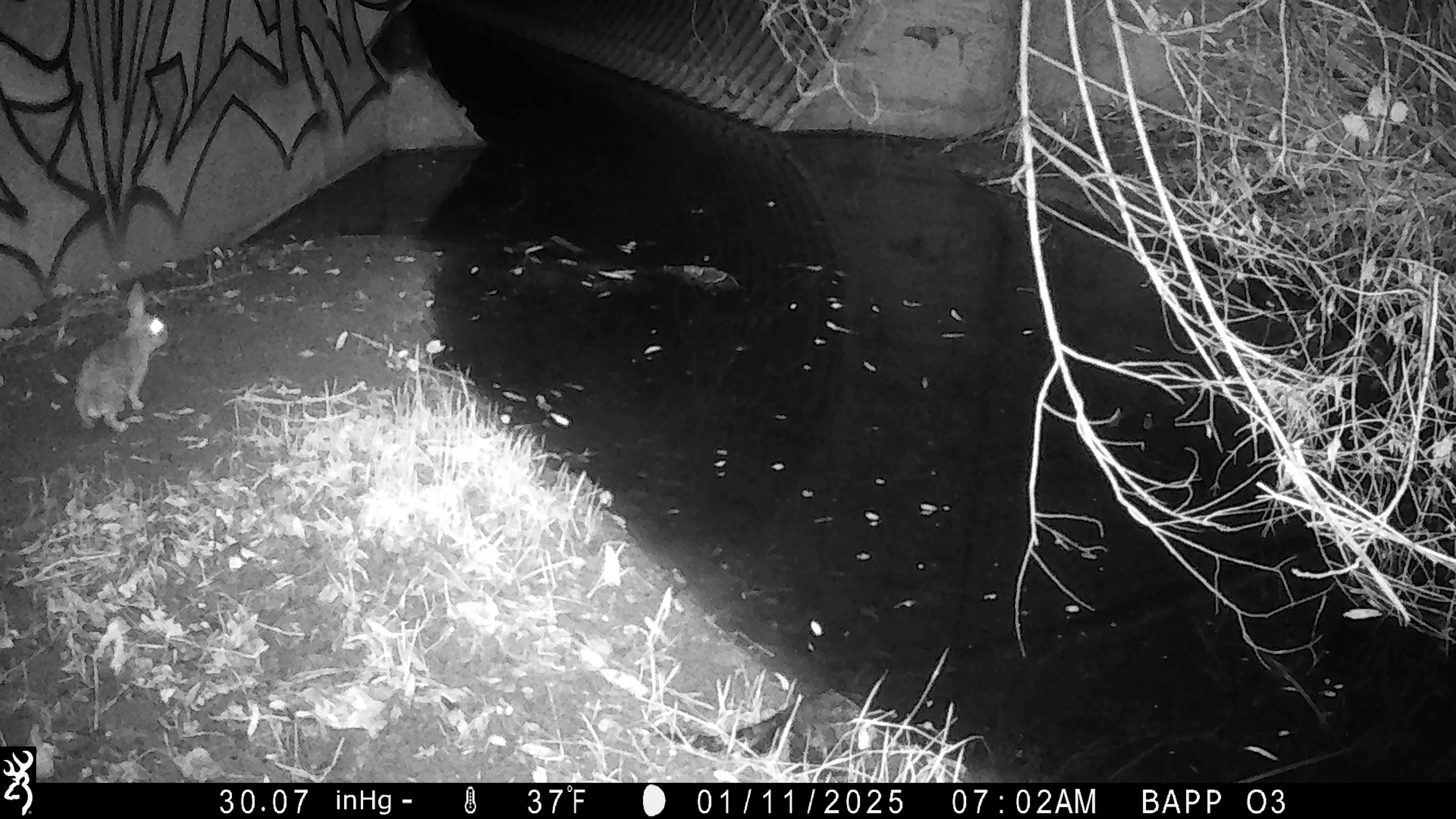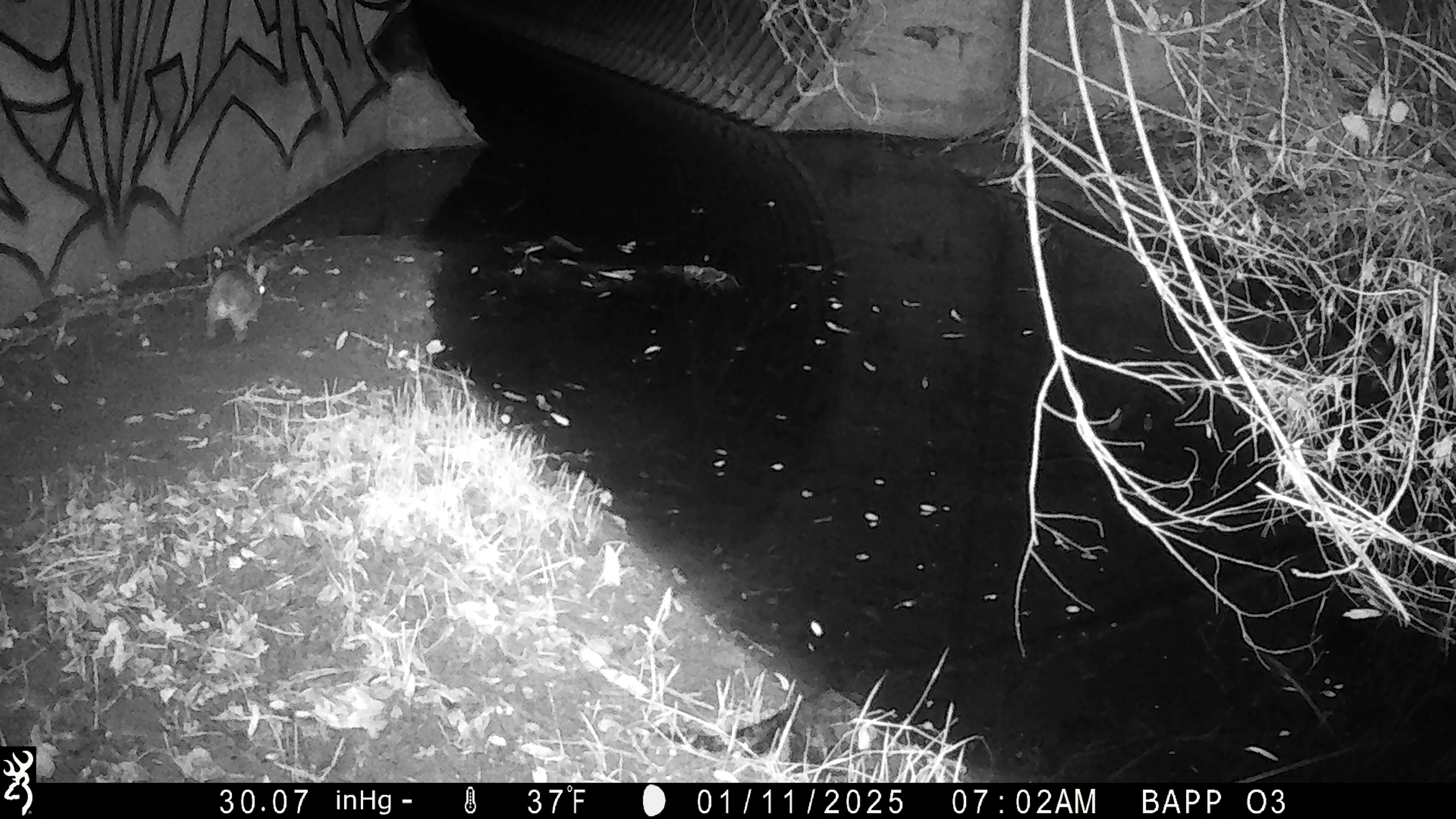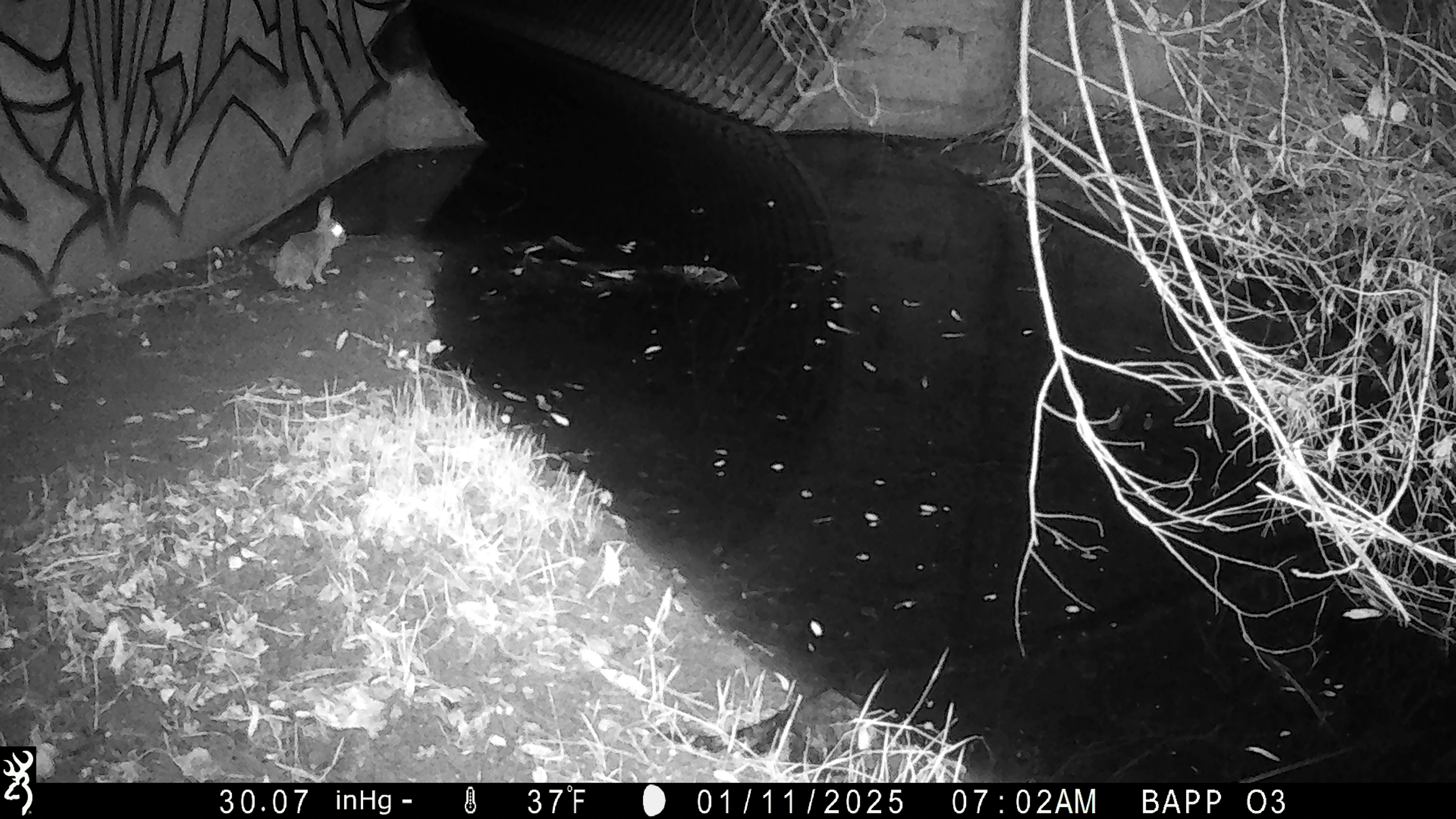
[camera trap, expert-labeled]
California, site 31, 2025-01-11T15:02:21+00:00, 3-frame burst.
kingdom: Animalia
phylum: Chordata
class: Mammalia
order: Lagomorpha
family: Leporidae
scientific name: Leporidae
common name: rabbit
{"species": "rabbit (Leporidae)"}